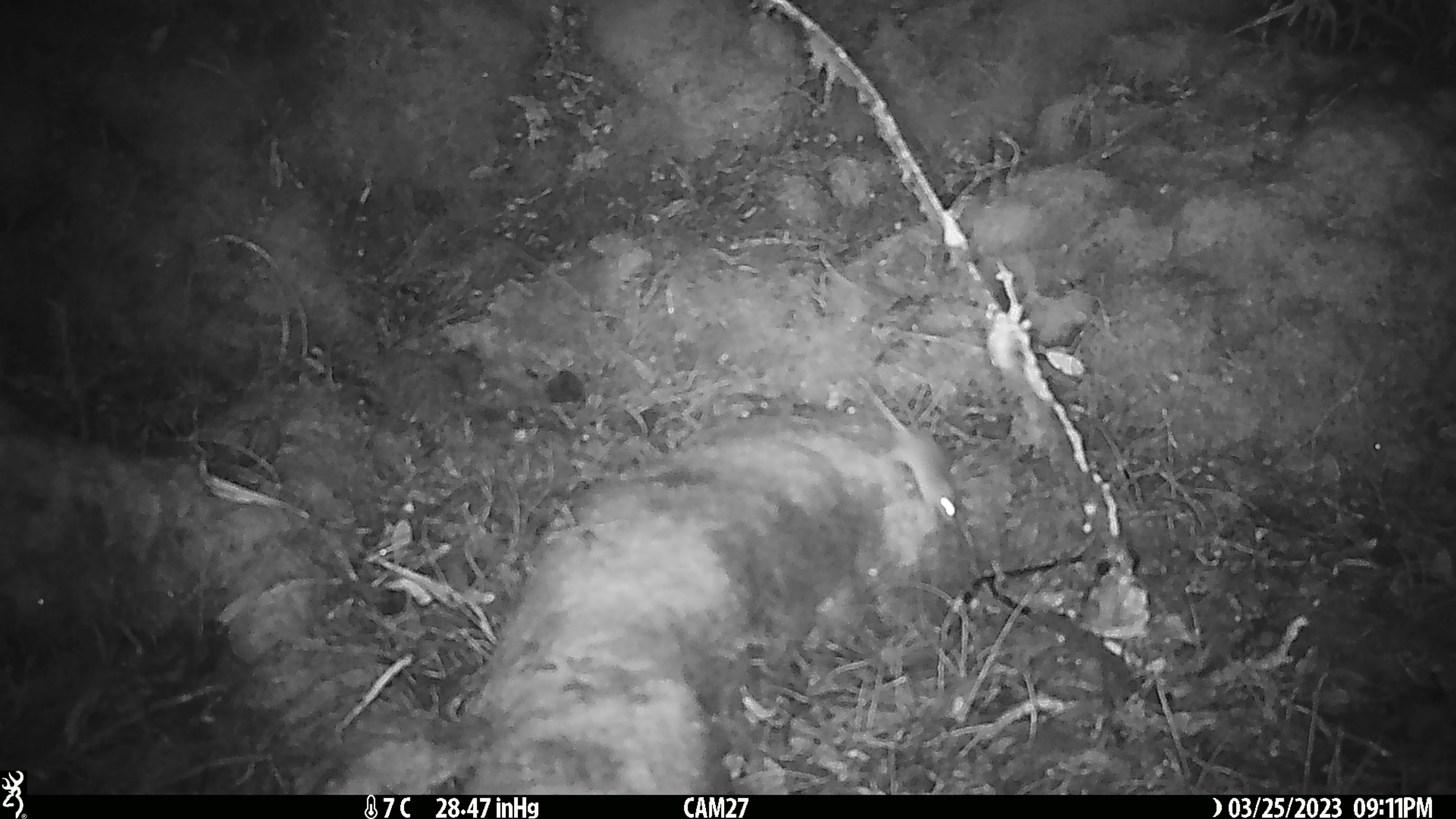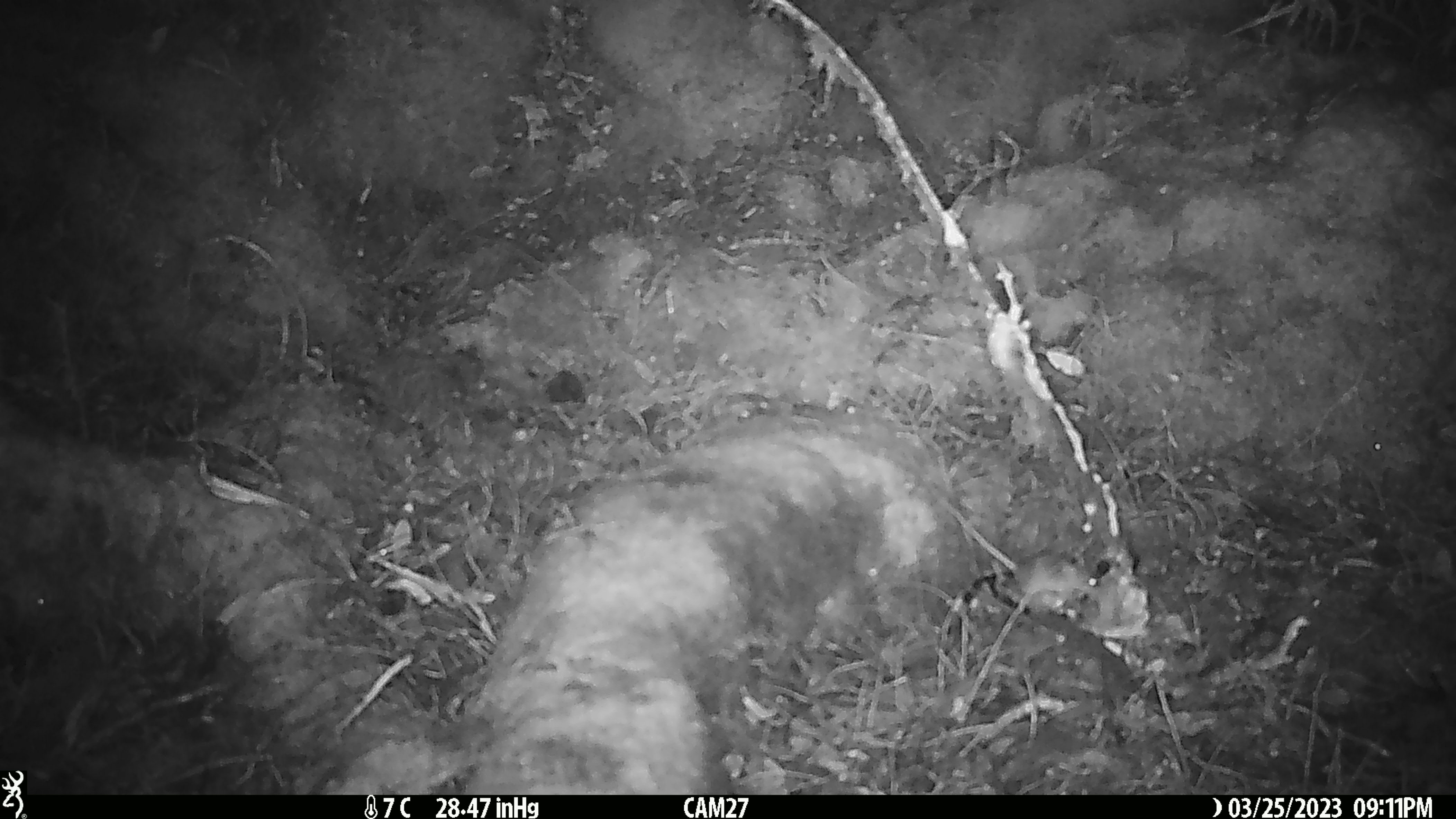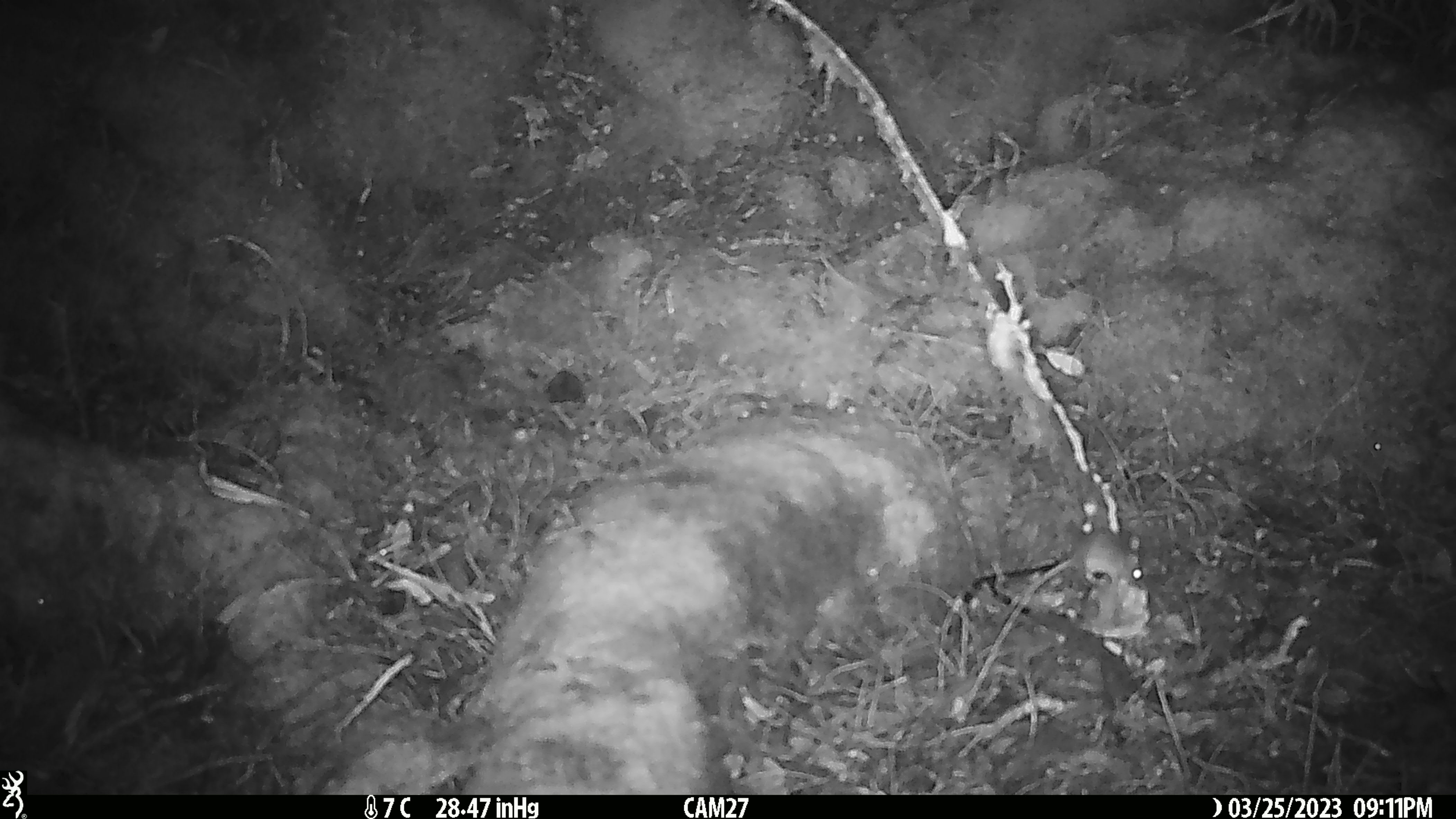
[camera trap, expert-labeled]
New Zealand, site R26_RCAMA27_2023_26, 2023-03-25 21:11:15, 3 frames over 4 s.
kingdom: Animalia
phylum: Chordata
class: Mammalia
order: Rodentia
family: Muridae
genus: Mus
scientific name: Mus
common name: mouse